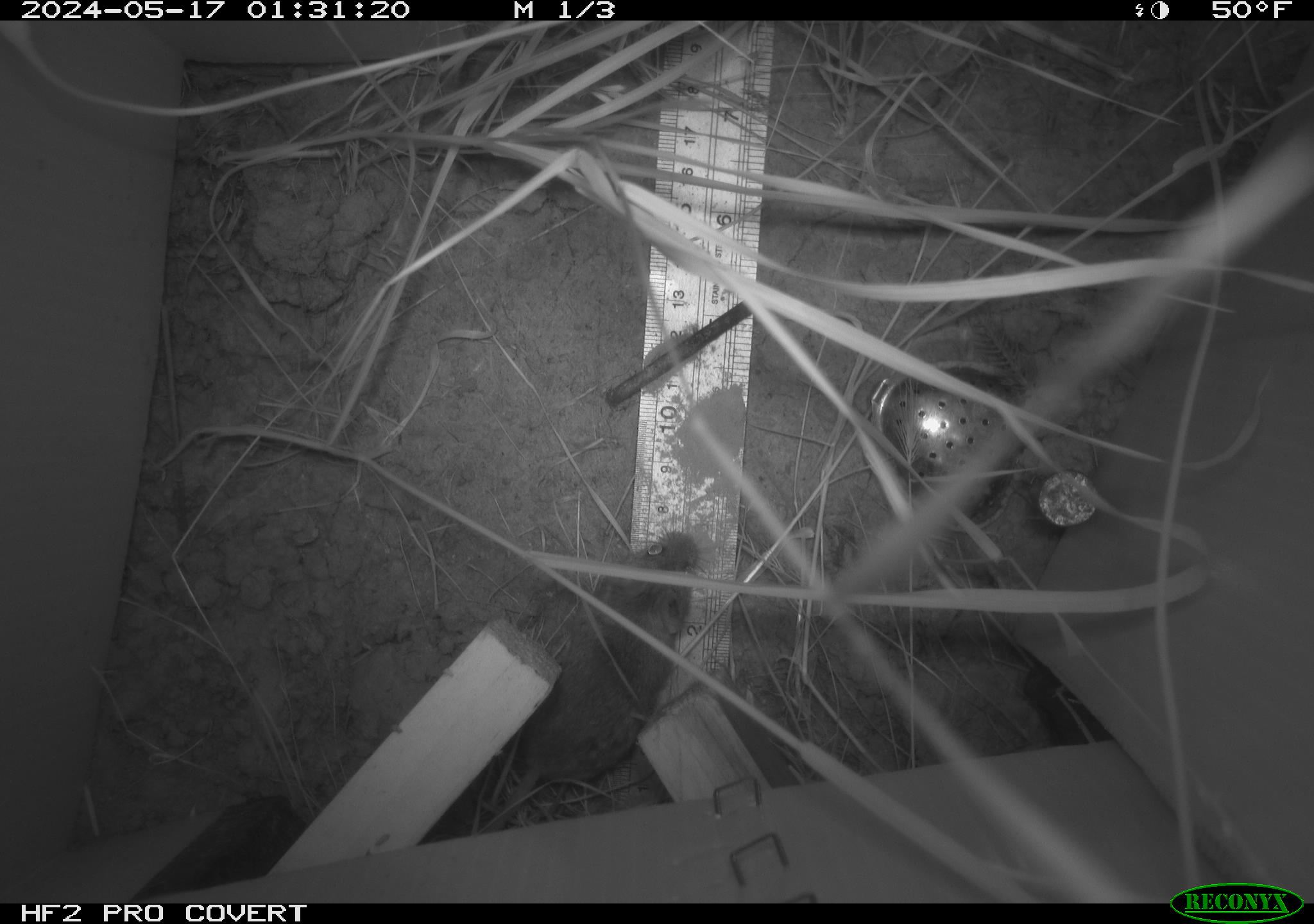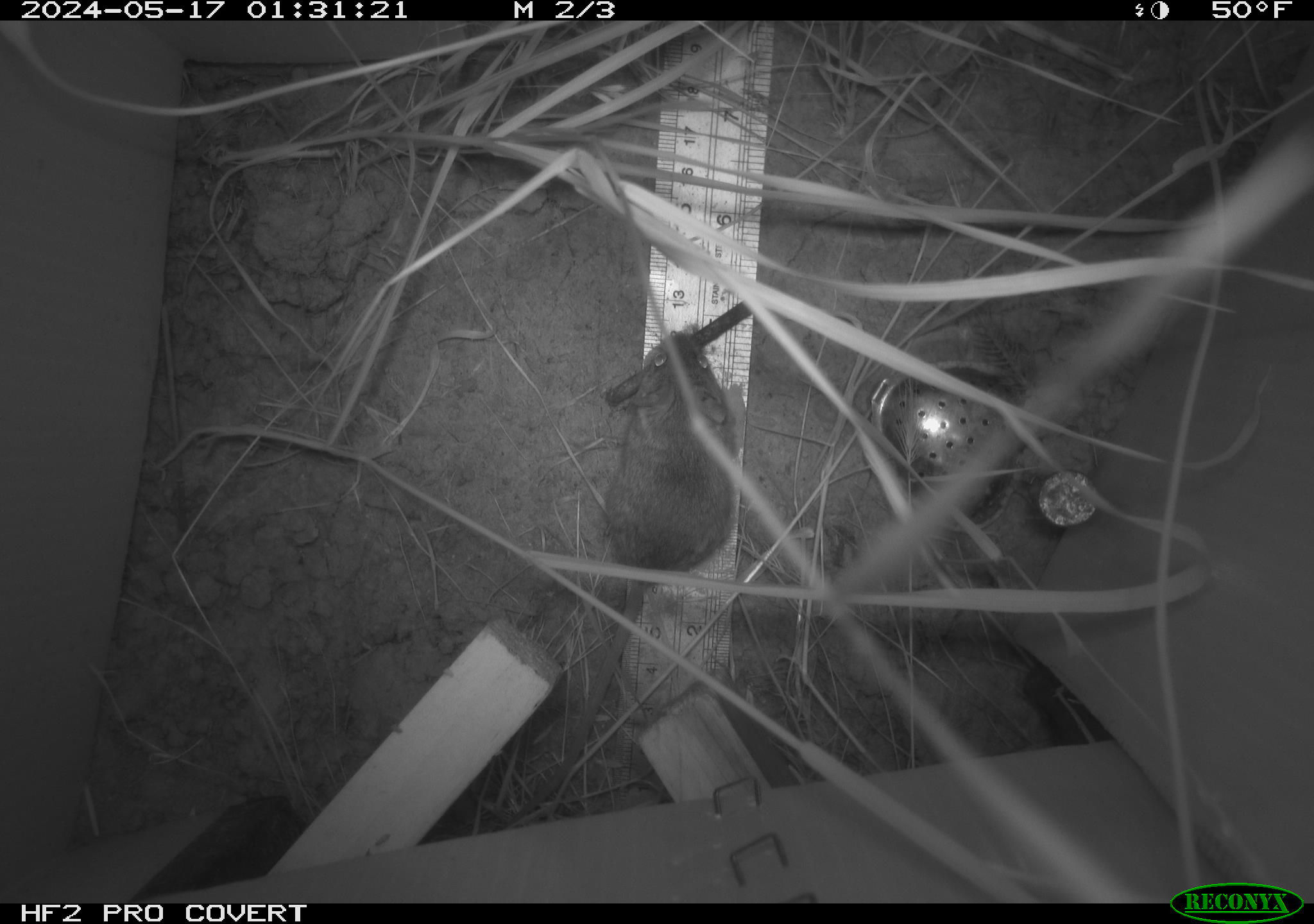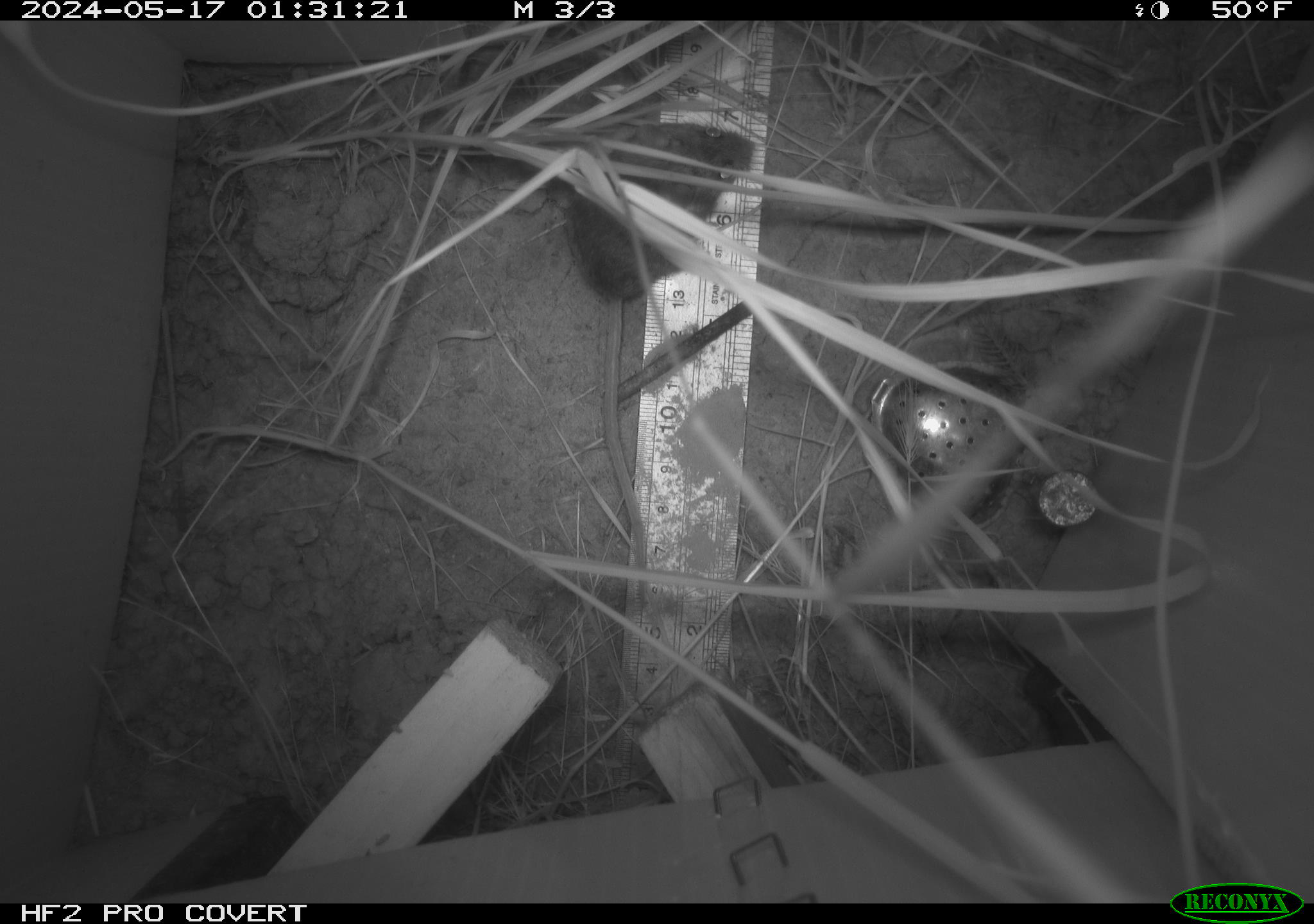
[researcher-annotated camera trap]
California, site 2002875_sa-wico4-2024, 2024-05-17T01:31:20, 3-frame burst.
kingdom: Animalia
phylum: Chordata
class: Mammalia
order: Rodentia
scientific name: Rodentia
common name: mouse species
Mouse species (Rodentia).